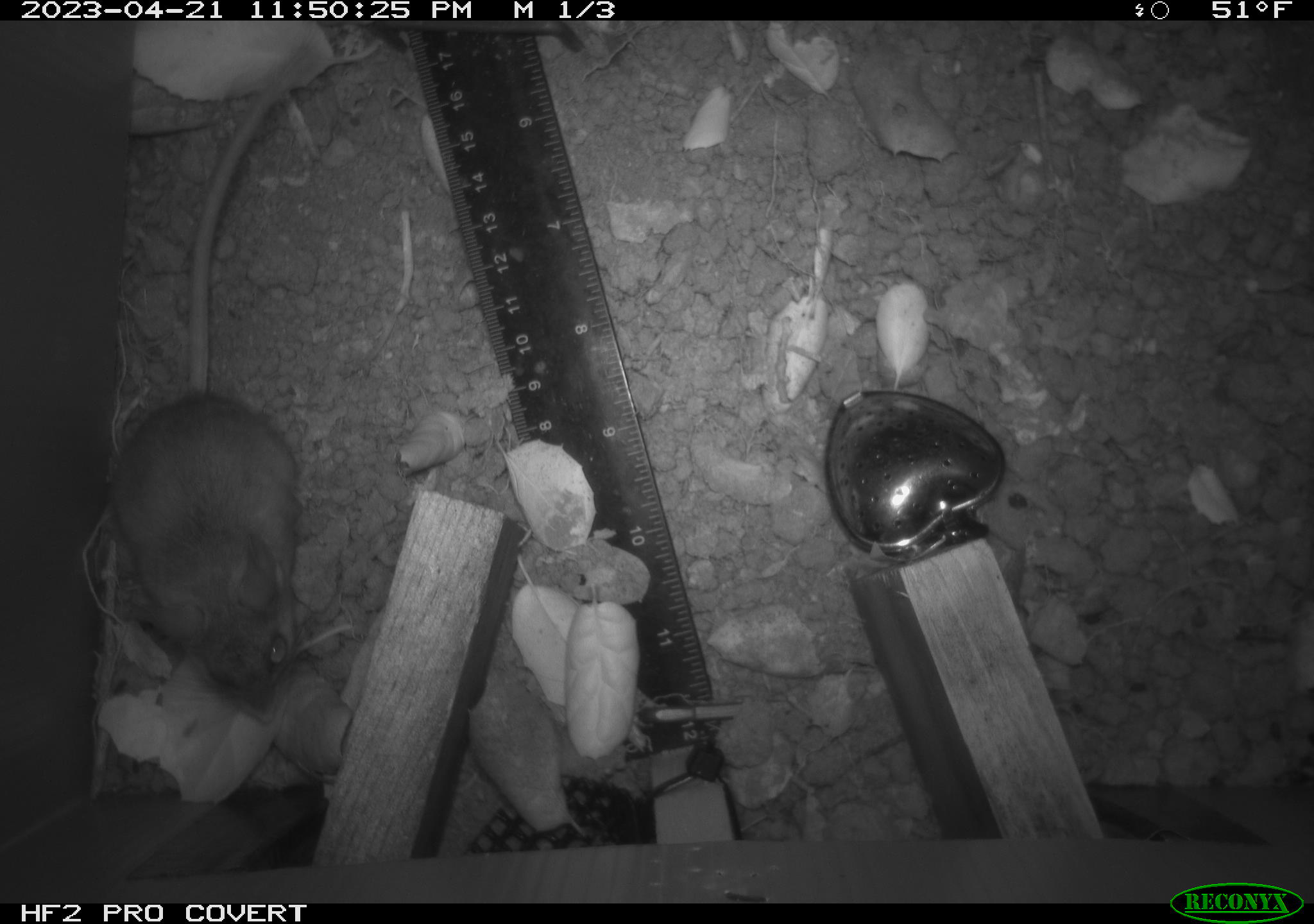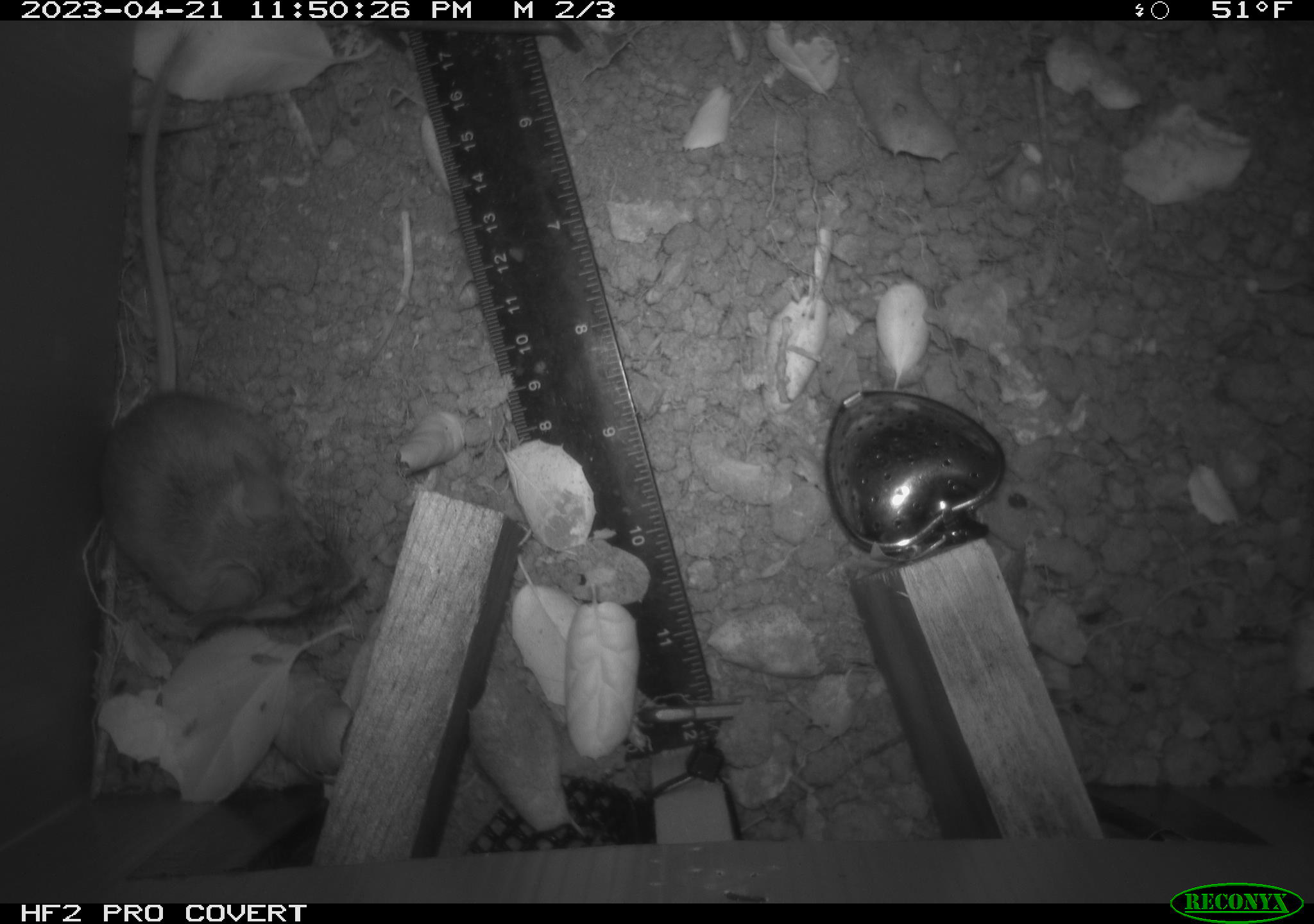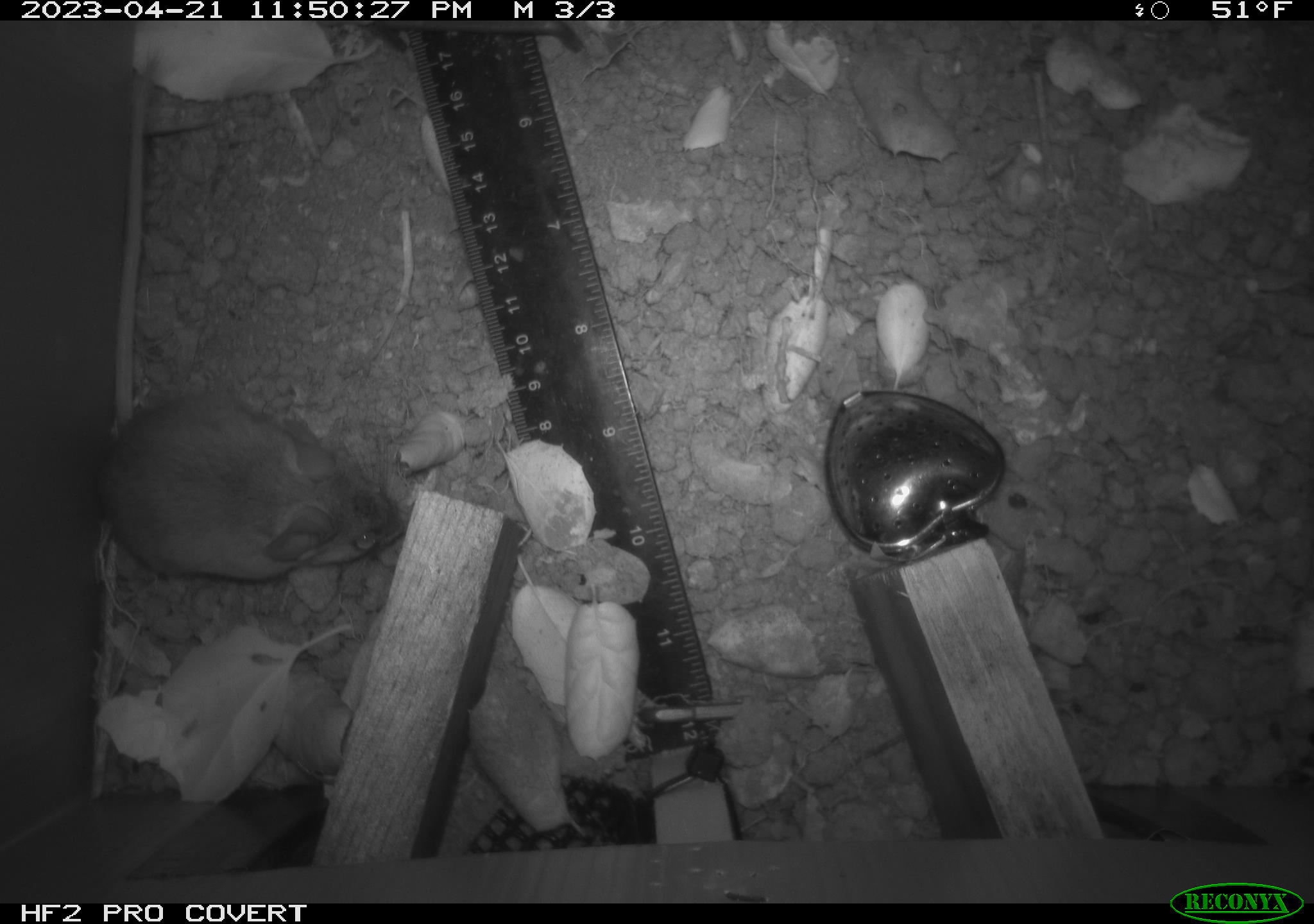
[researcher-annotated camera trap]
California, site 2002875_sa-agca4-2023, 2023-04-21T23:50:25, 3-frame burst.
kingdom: Animalia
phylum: Chordata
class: Mammalia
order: Rodentia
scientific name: Rodentia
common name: mouse species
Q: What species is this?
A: Mouse species (Rodentia).